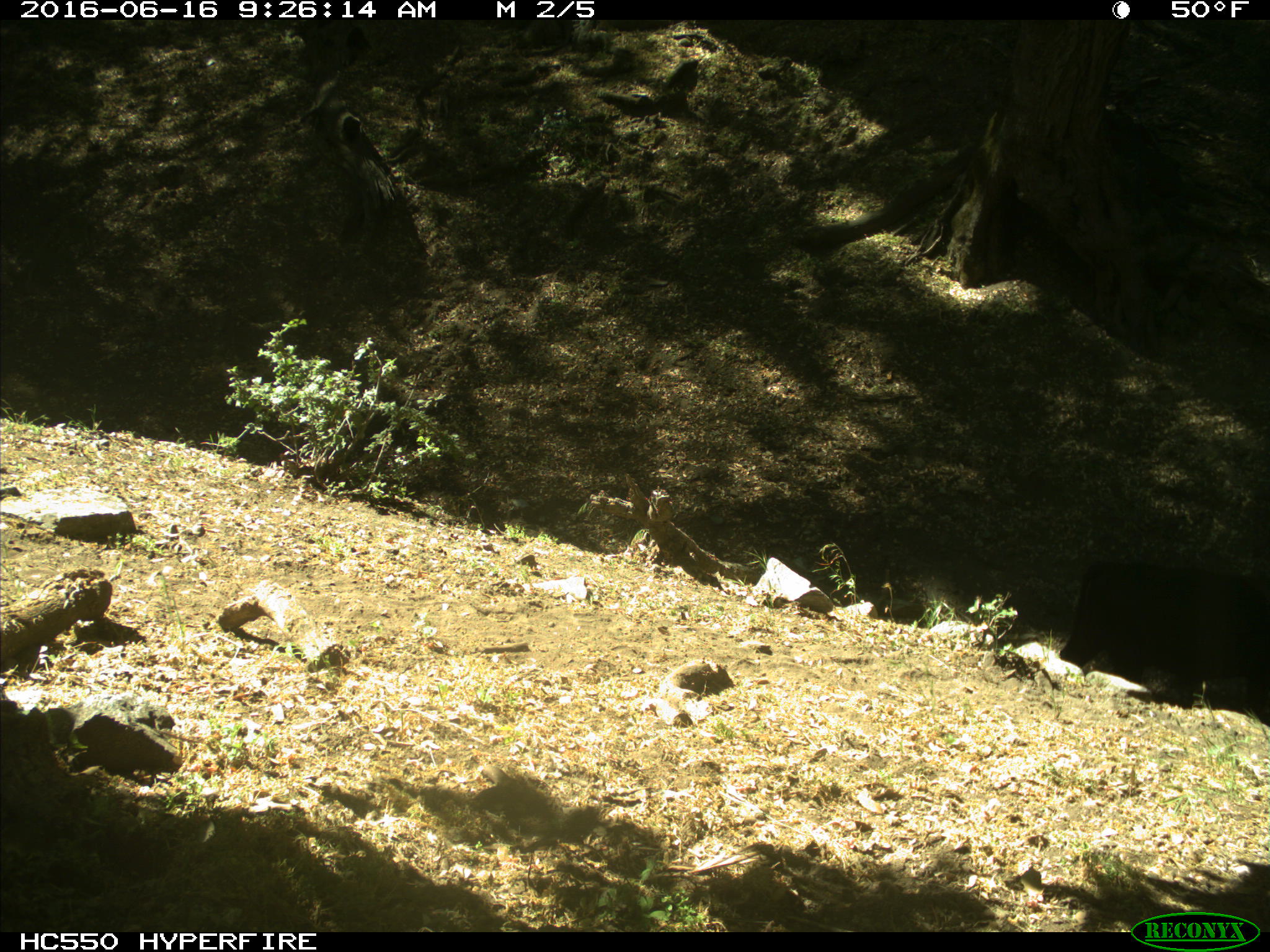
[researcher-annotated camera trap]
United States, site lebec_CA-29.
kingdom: Animalia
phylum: Chordata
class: Mammalia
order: Artiodactyla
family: Bovidae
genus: Bos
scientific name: Bos taurus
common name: domestic cow